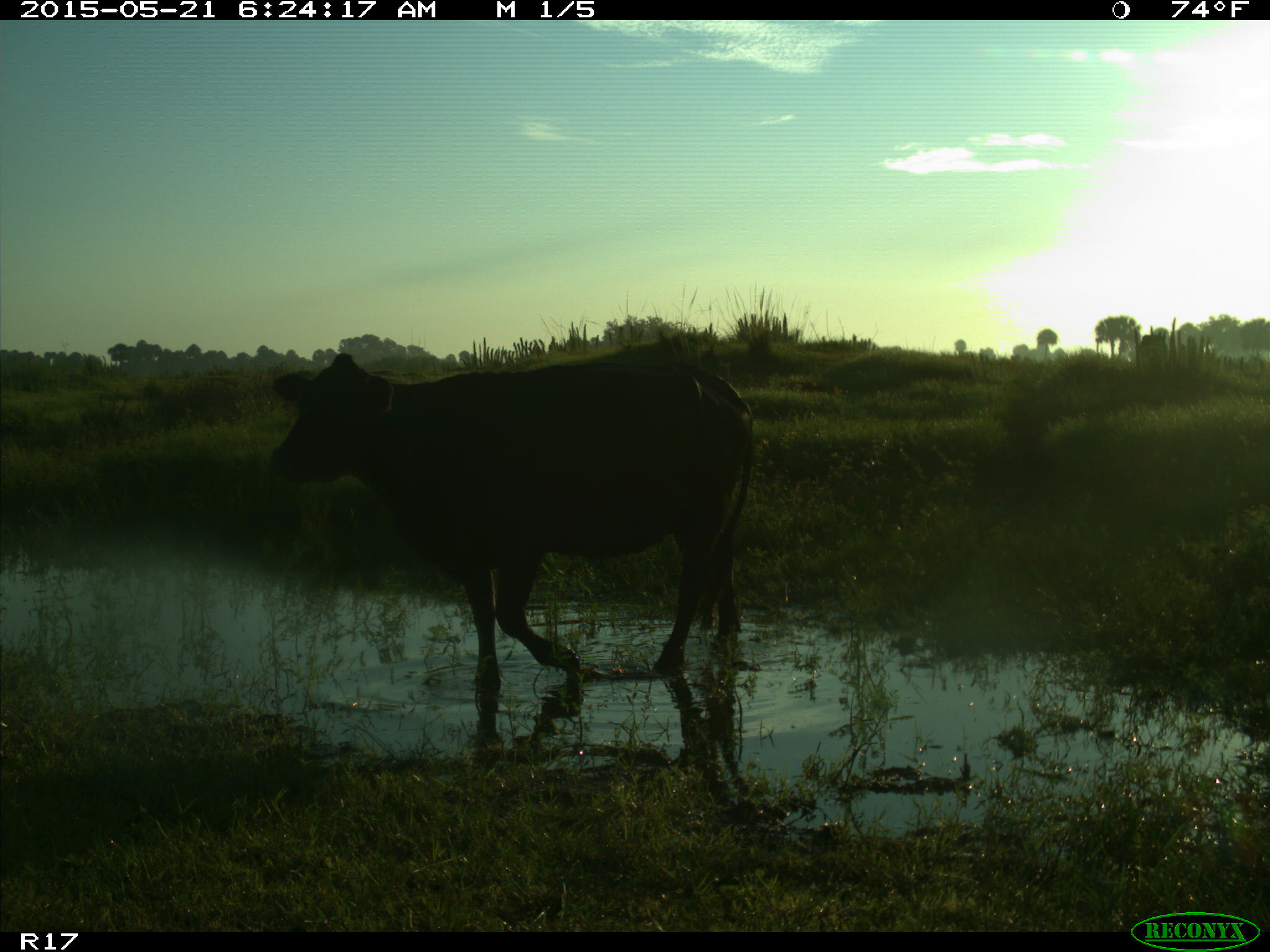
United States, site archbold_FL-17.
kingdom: Animalia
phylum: Chordata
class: Mammalia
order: Artiodactyla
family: Bovidae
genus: Bos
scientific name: Bos taurus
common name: domestic cow